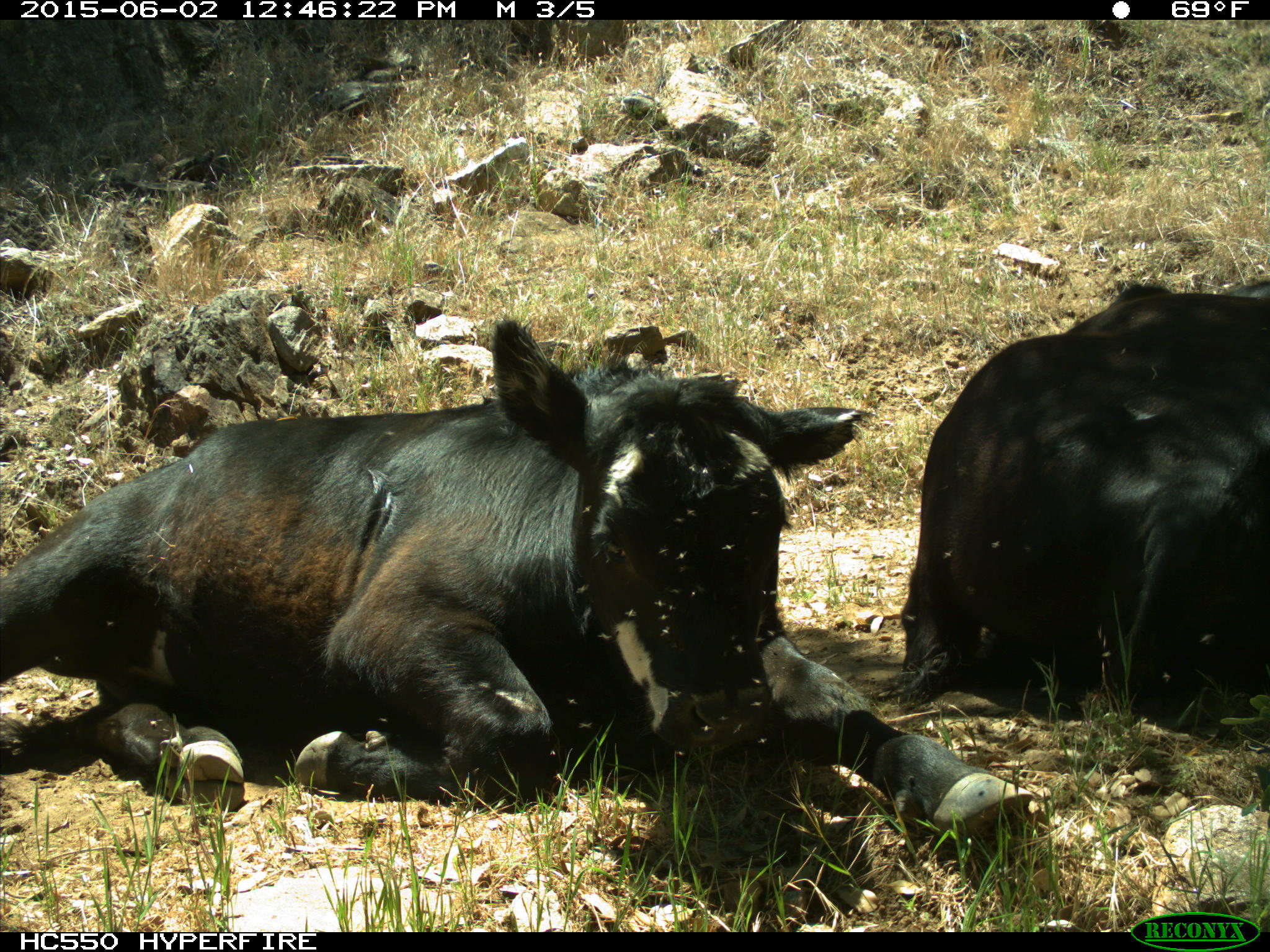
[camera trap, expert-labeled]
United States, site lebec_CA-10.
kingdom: Animalia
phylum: Chordata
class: Mammalia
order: Artiodactyla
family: Bovidae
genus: Bos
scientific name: Bos taurus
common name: domestic cow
Bos taurus (domestic cow).